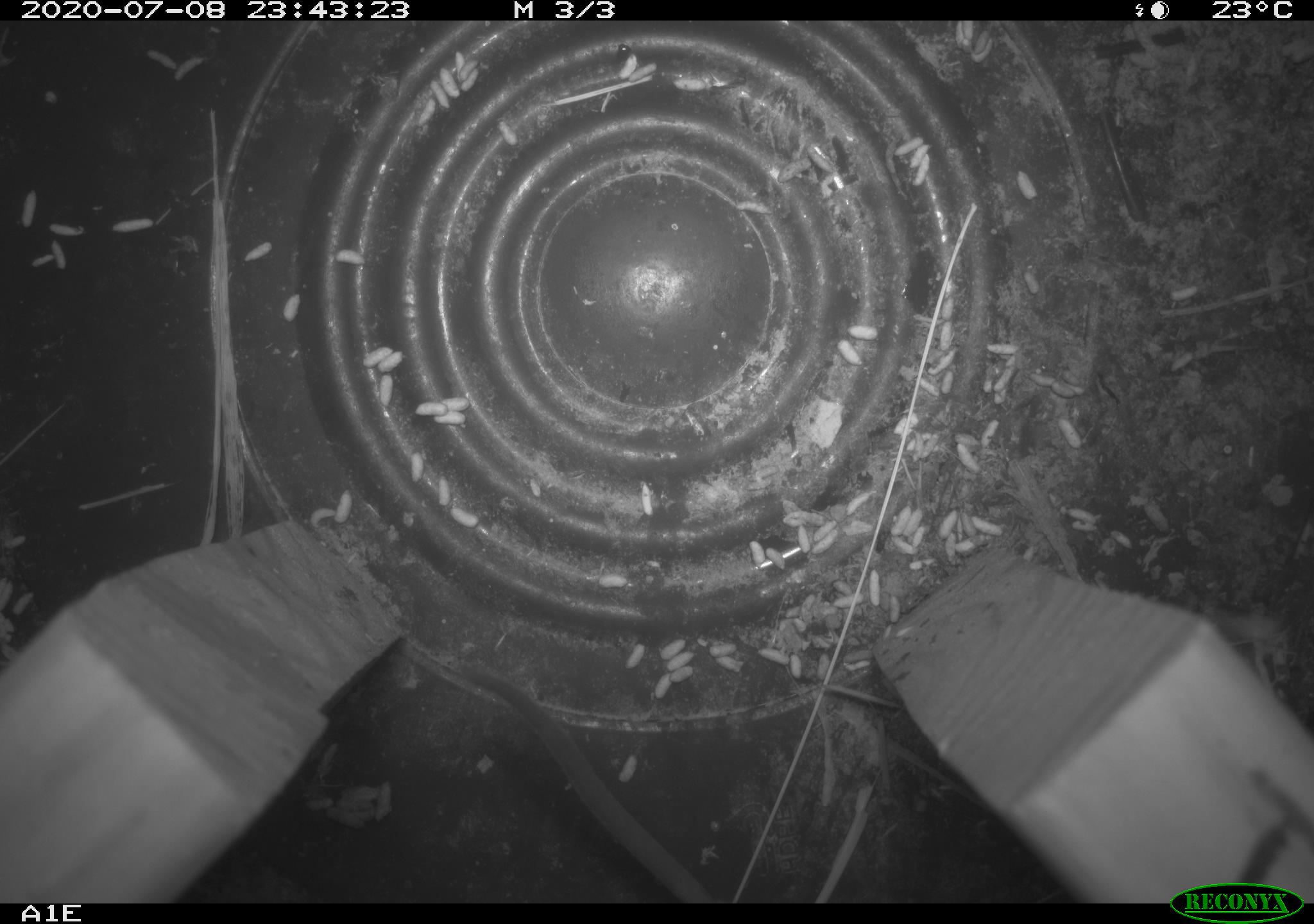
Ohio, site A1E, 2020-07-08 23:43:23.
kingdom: Animalia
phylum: Chordata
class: Mammalia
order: Rodentia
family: Cricetidae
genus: Peromyscus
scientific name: Peromyscus leucopus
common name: white-footed mouse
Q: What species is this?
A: White-footed mouse (Peromyscus leucopus).